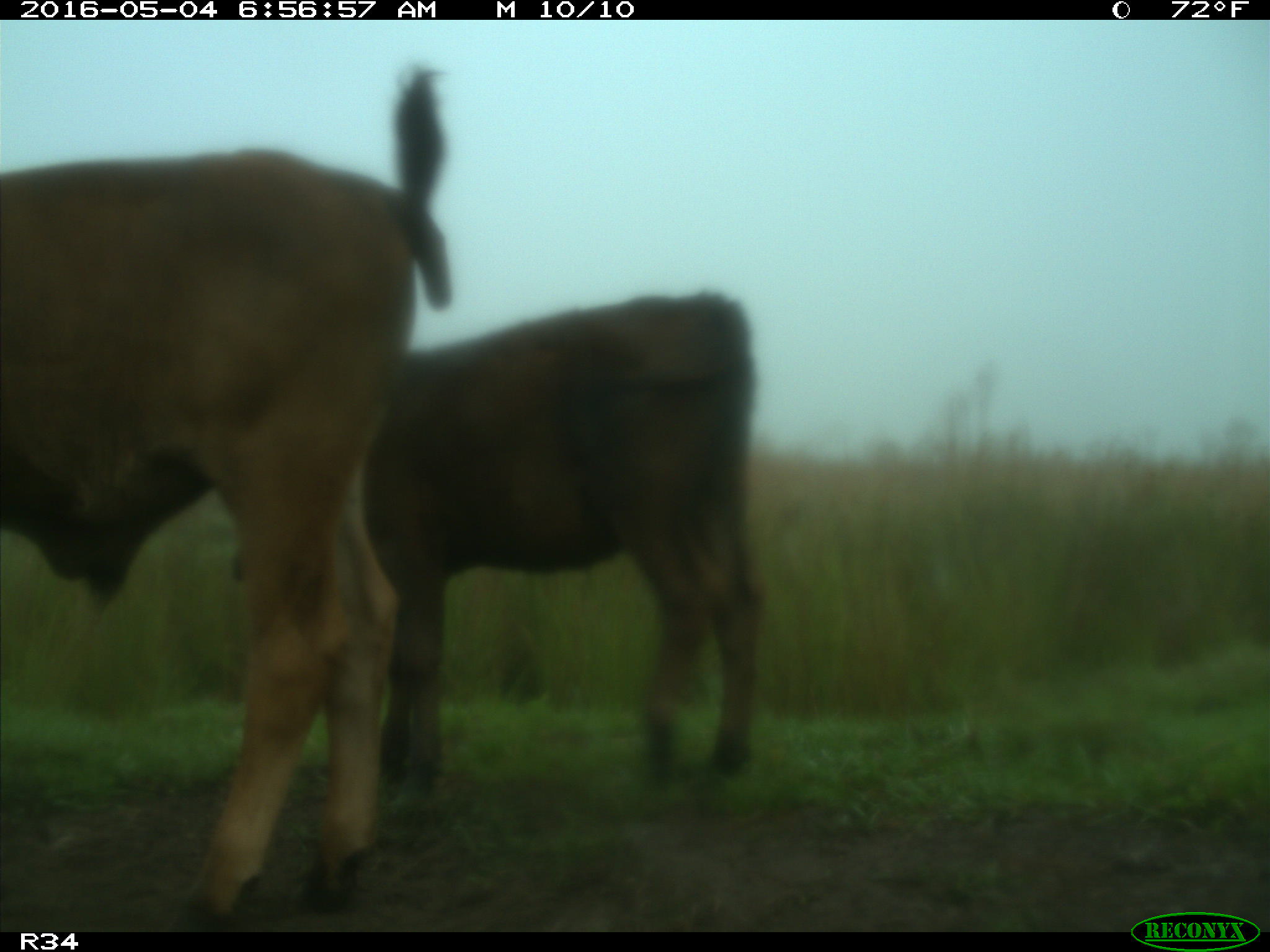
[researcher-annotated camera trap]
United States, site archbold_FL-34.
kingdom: Animalia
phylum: Chordata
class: Mammalia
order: Artiodactyla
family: Bovidae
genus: Bos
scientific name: Bos taurus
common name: domestic cow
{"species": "Bos taurus (domestic cow)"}